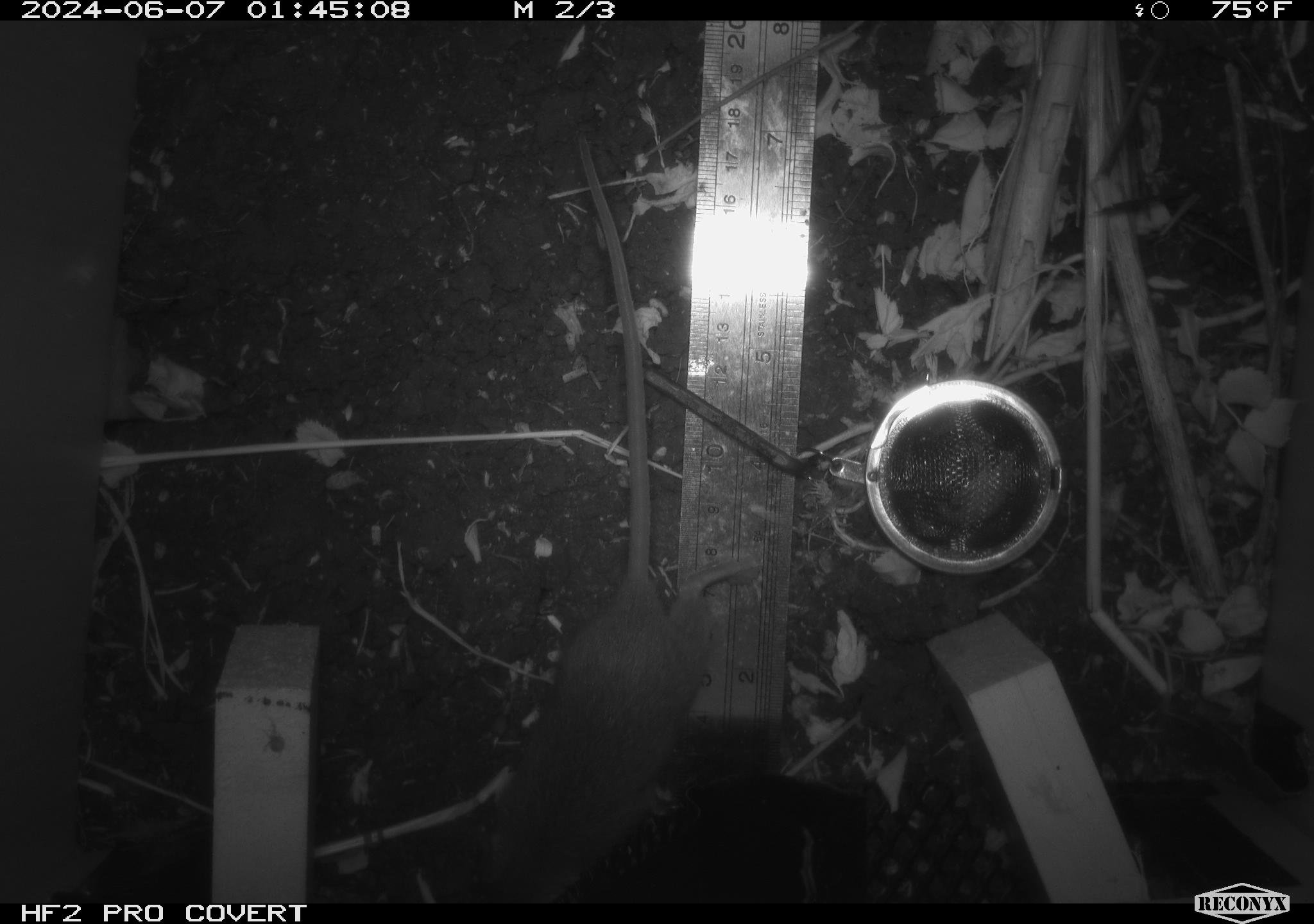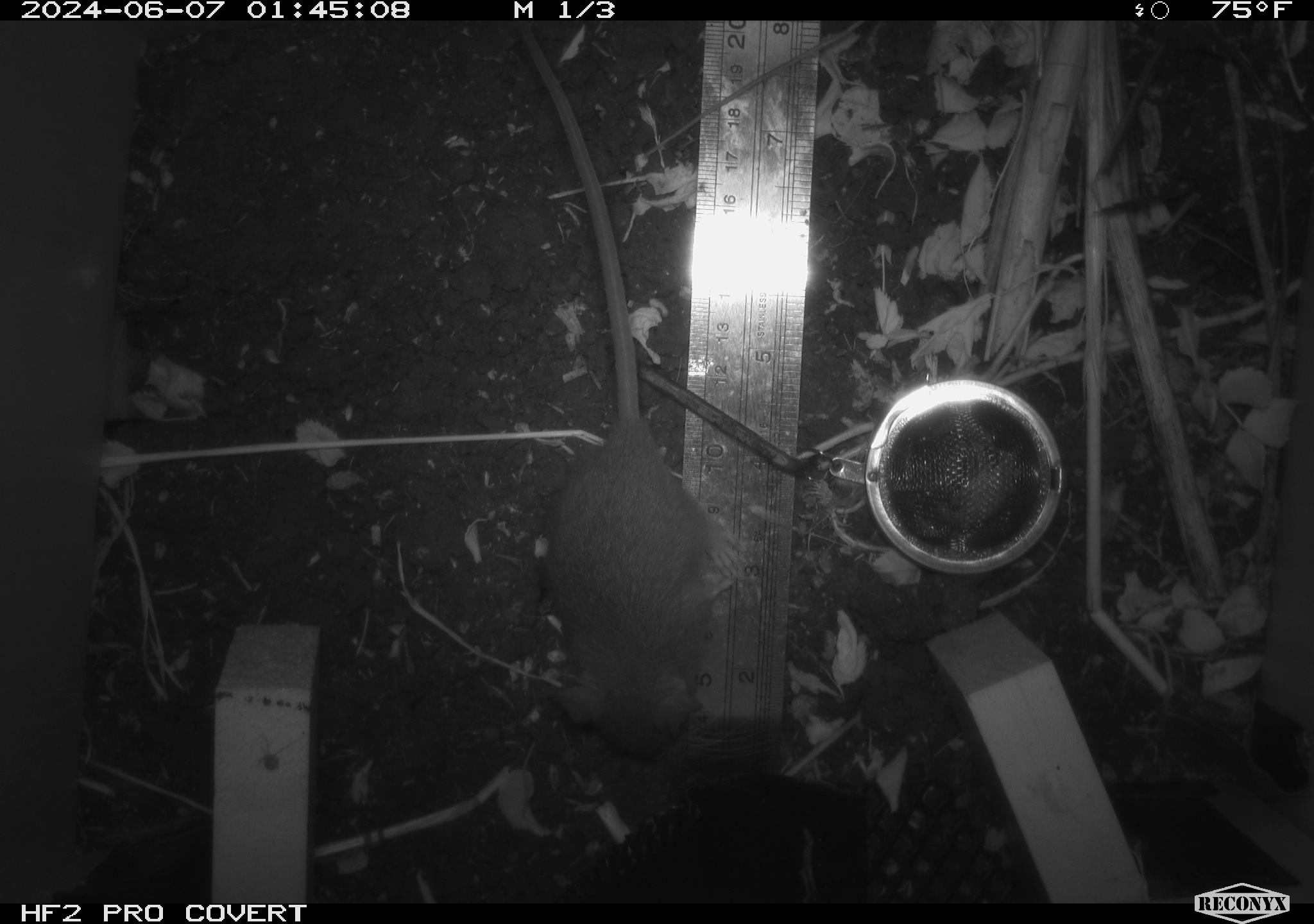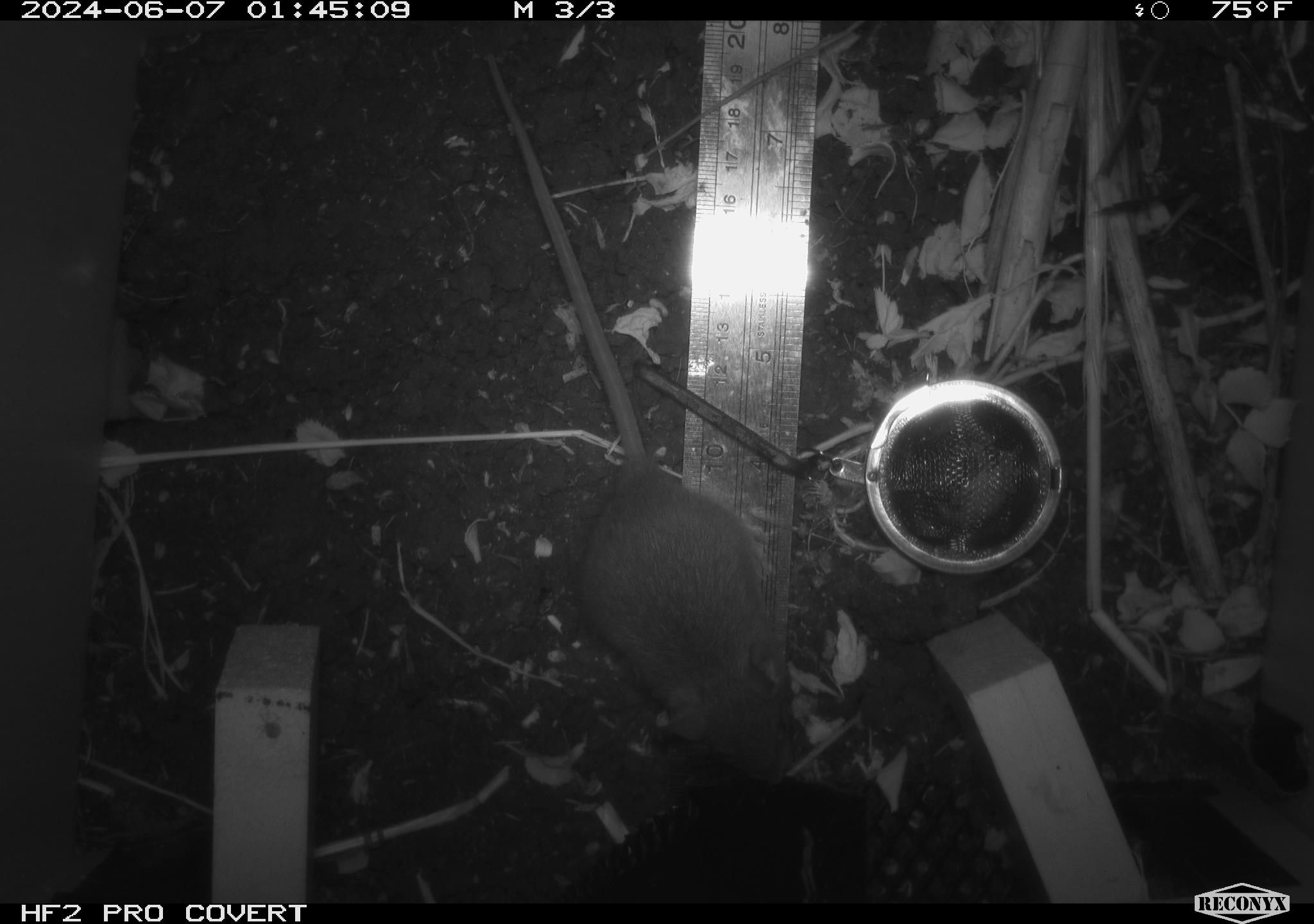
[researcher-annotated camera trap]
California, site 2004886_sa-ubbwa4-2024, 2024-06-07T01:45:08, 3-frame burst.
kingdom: Animalia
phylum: Chordata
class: Mammalia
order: Rodentia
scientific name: Rodentia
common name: woodrat or rat or mouse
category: woodrat or rat or mouse species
Woodrat or rat or mouse species (woodrat or rat or mouse) (Rodentia).